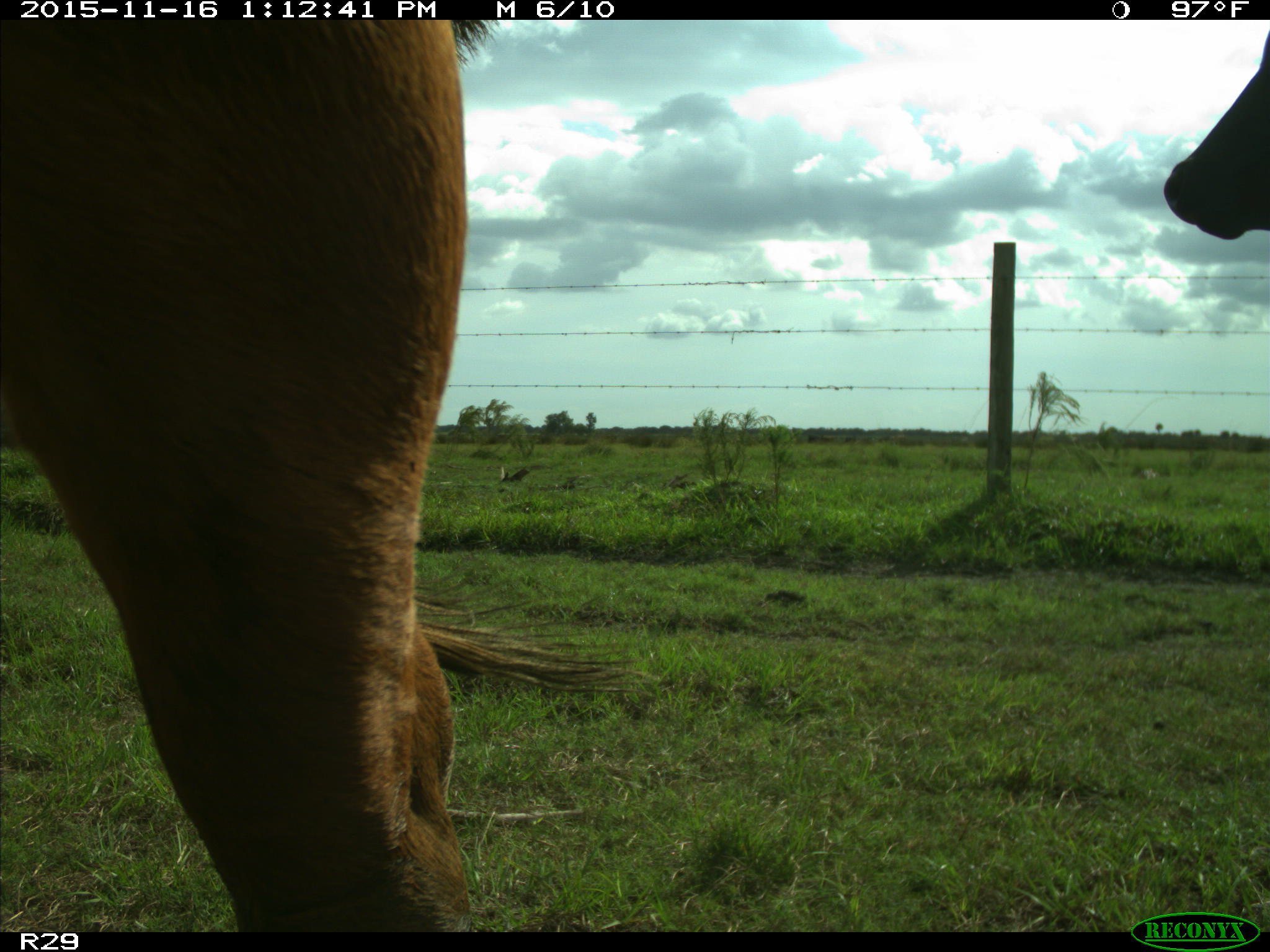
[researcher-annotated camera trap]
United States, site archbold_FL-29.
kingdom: Animalia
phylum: Chordata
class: Mammalia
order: Artiodactyla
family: Bovidae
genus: Bos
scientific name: Bos taurus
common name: domestic cow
Bos taurus (domestic cow).